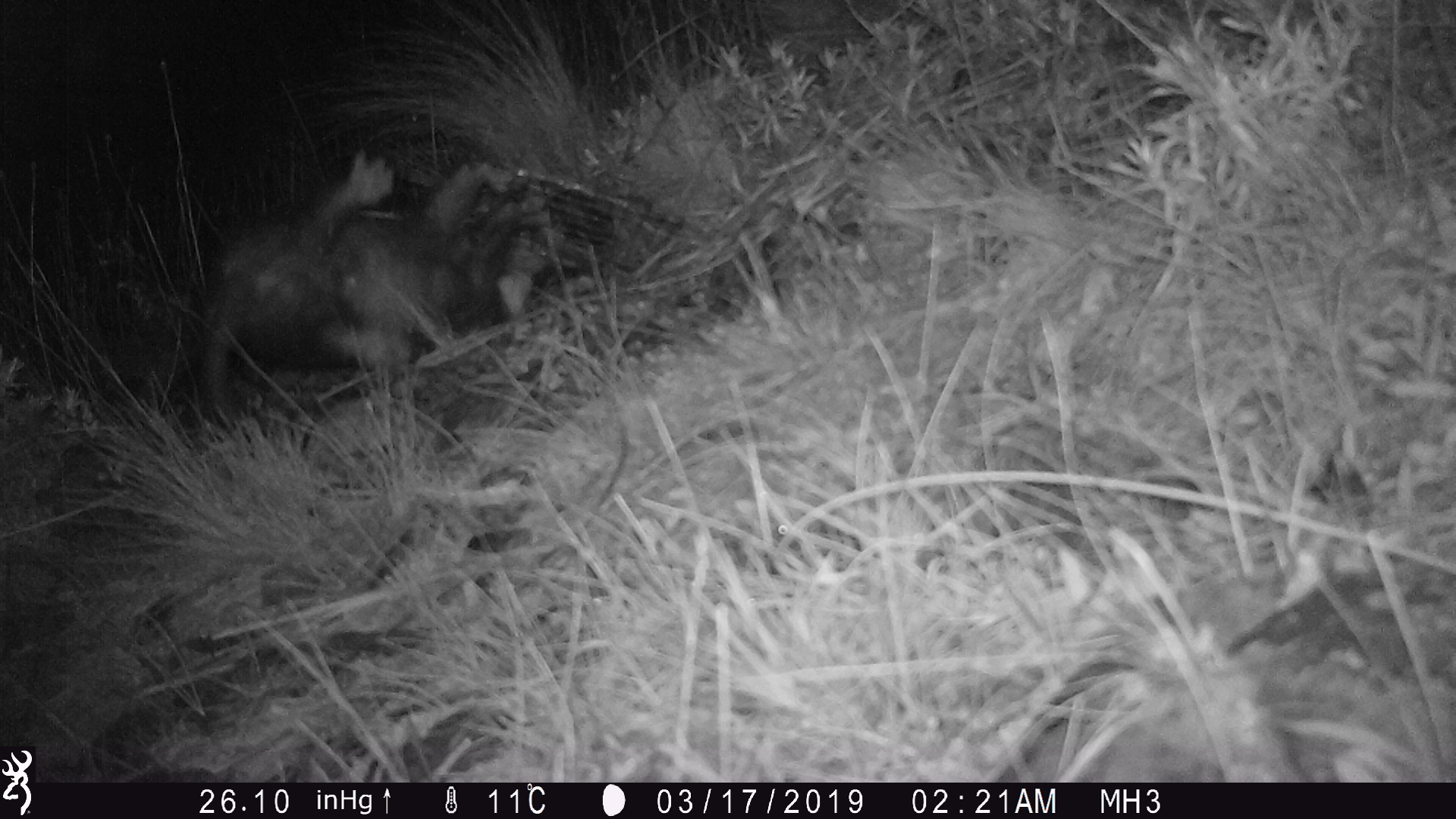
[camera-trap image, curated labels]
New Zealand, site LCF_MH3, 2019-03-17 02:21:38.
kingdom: Animalia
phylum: Chordata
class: Mammalia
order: Carnivora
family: Mustelidae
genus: Mustela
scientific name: Mustela furo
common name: ferret